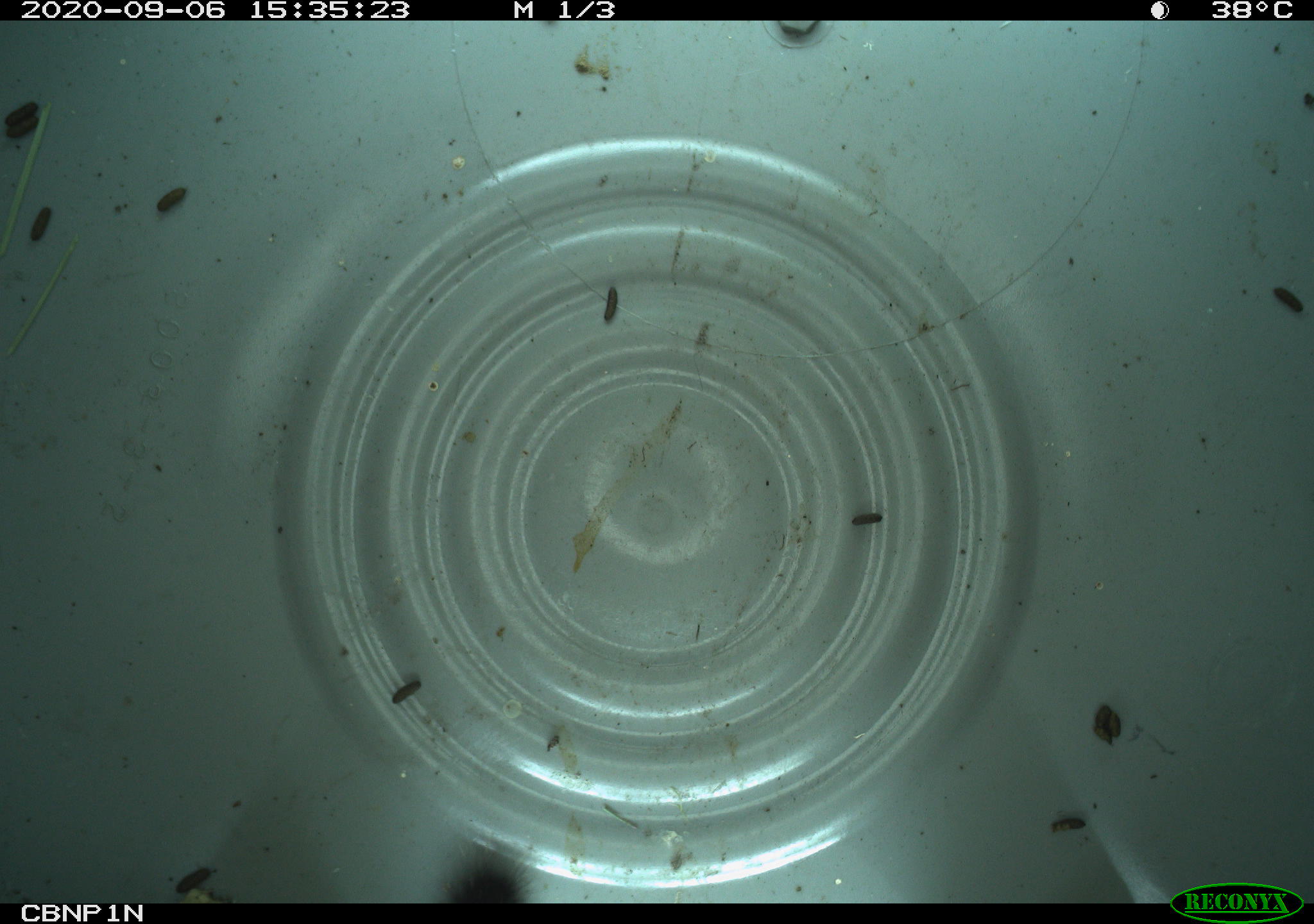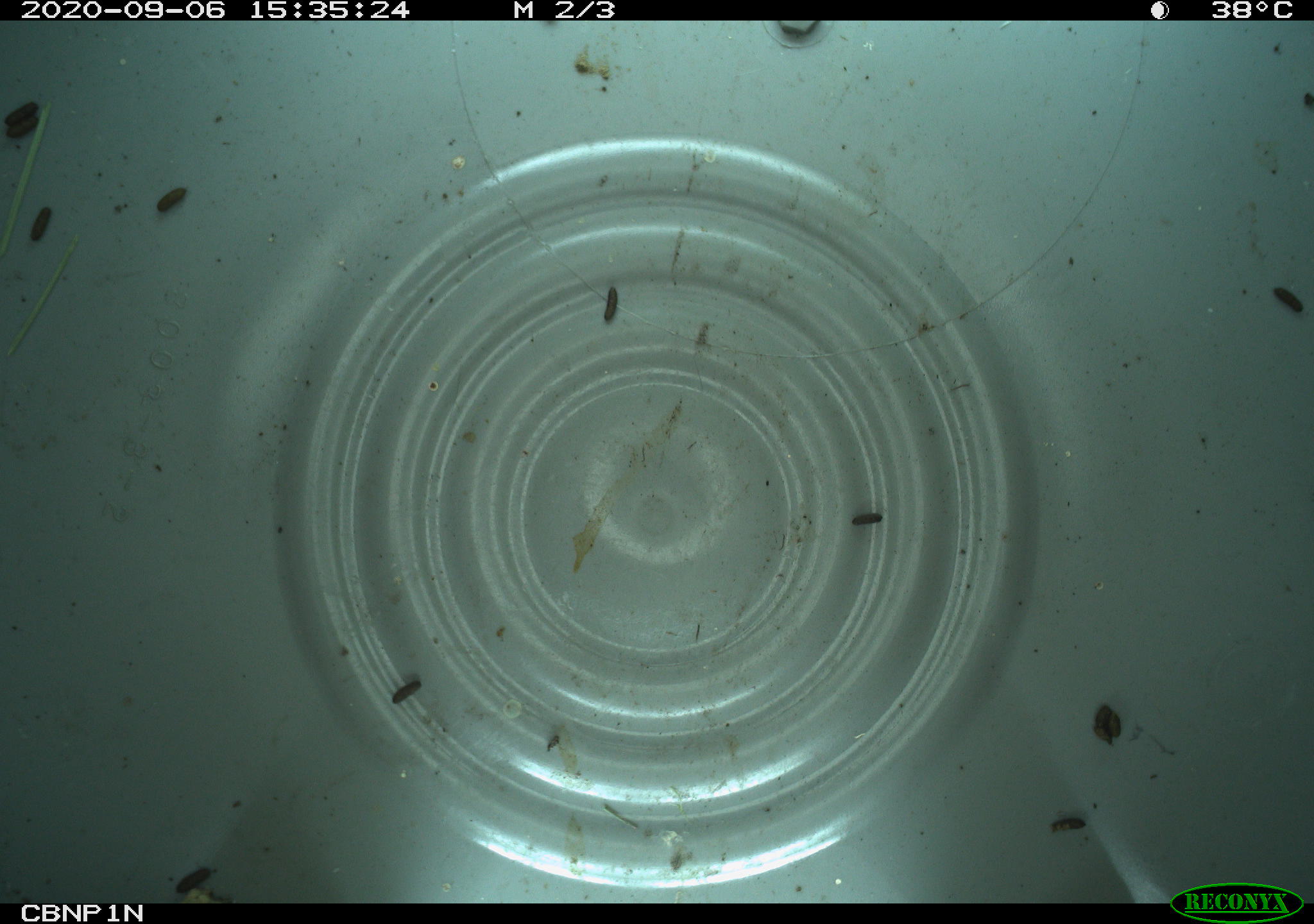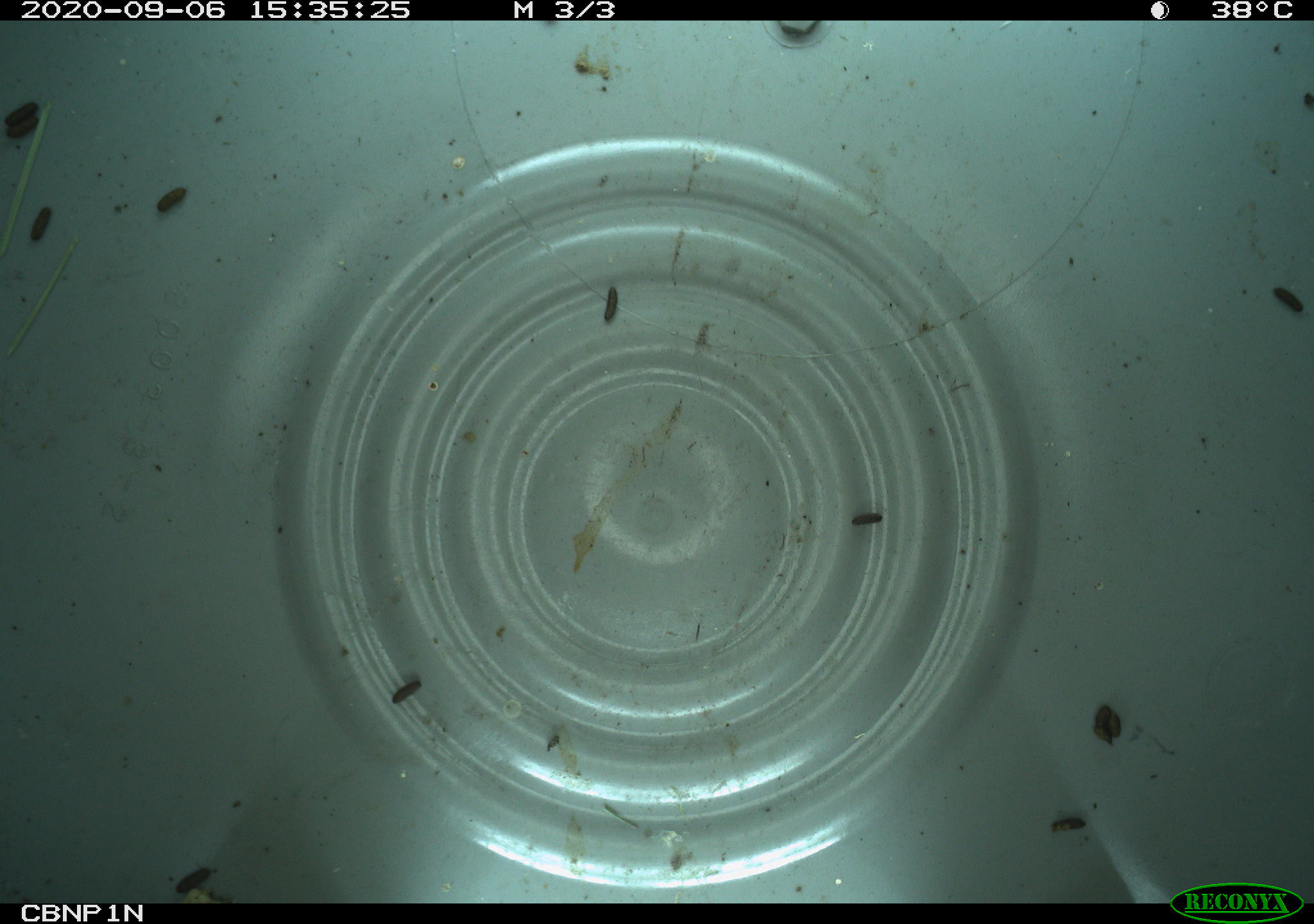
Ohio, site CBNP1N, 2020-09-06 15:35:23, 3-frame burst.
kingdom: Animalia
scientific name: Animalia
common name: animal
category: invertebrate